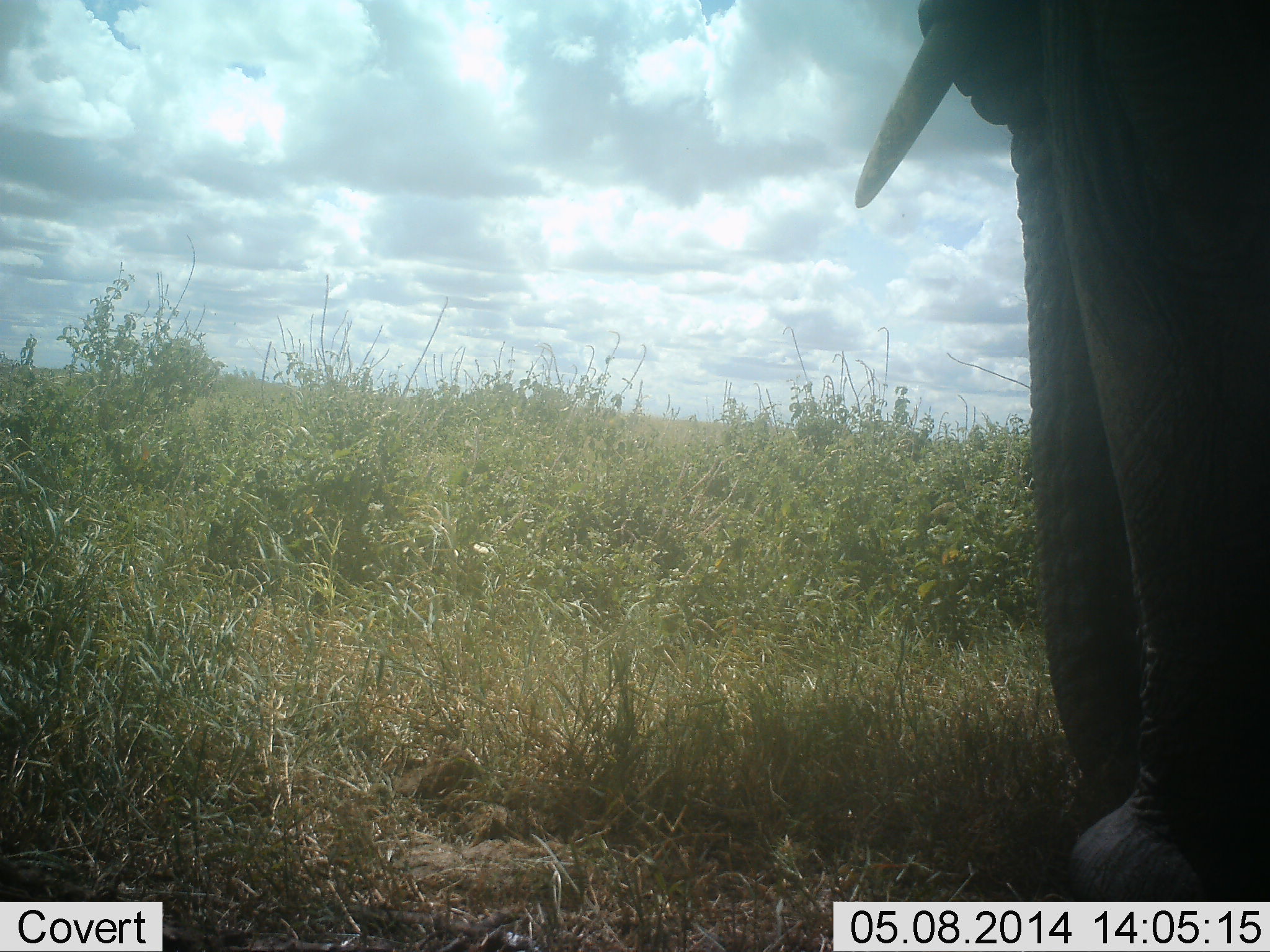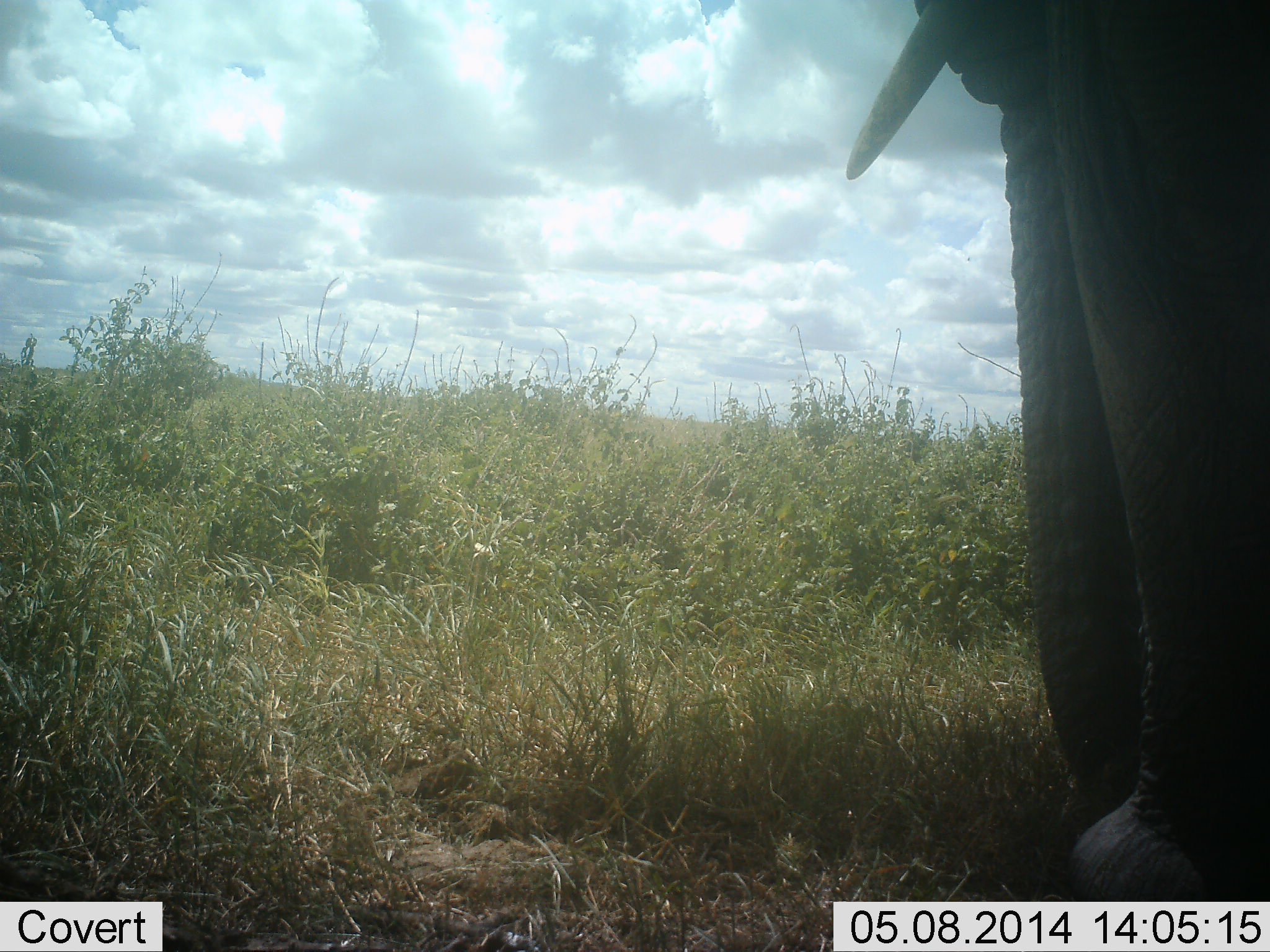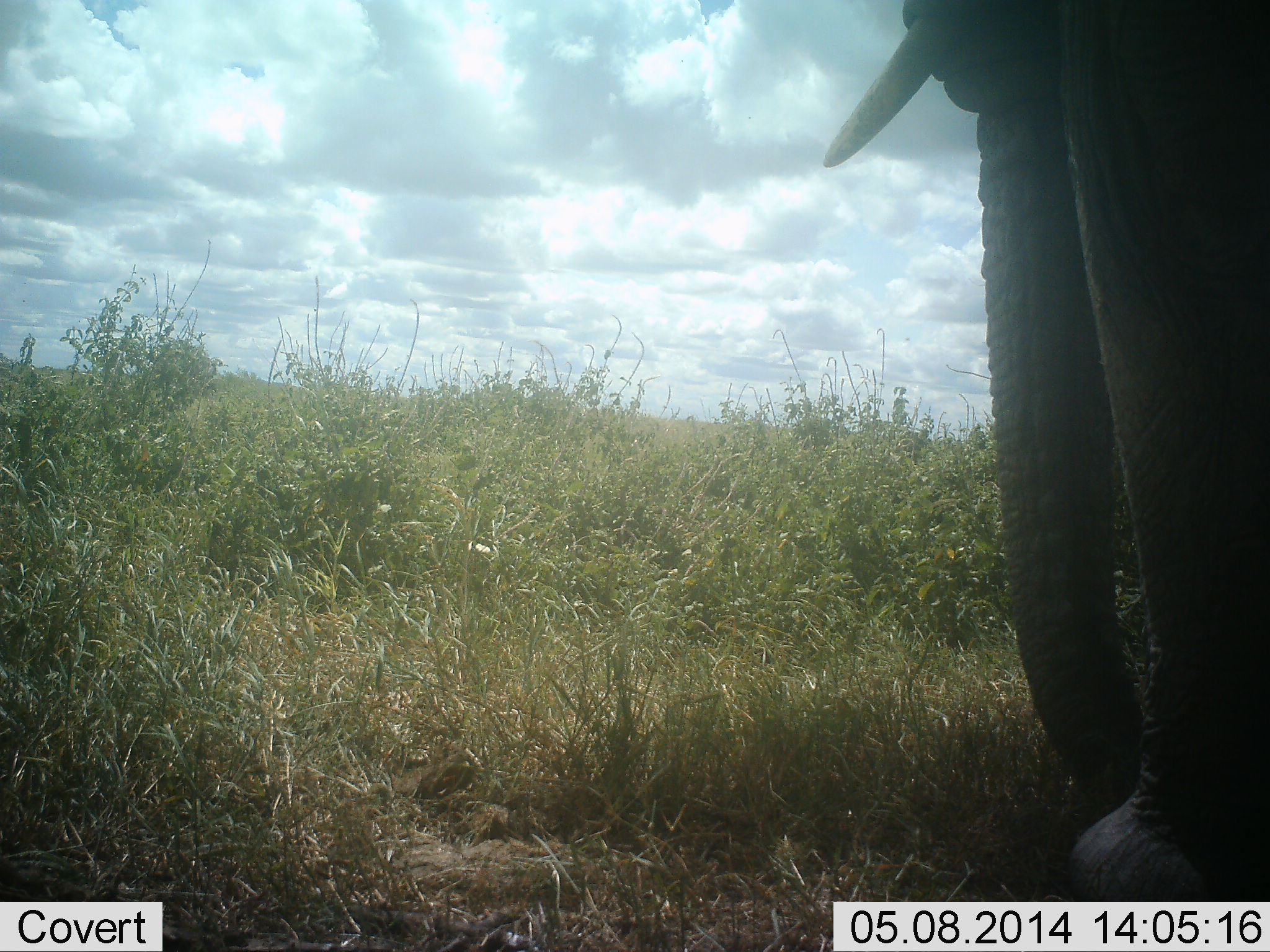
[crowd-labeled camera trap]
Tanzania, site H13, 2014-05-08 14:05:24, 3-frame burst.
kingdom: Animalia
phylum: Chordata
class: Mammalia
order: Proboscidea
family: Elephantidae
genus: Loxodonta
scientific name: Loxodonta africana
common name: african bush elephant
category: elephant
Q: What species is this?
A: Elephant (african bush elephant) (Loxodonta africana).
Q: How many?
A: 1.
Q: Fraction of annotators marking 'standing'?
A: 100%.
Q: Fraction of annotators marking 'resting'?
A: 0%.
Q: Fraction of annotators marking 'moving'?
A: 10%.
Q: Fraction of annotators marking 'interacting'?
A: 0%.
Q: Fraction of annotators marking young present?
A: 0%.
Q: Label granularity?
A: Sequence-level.